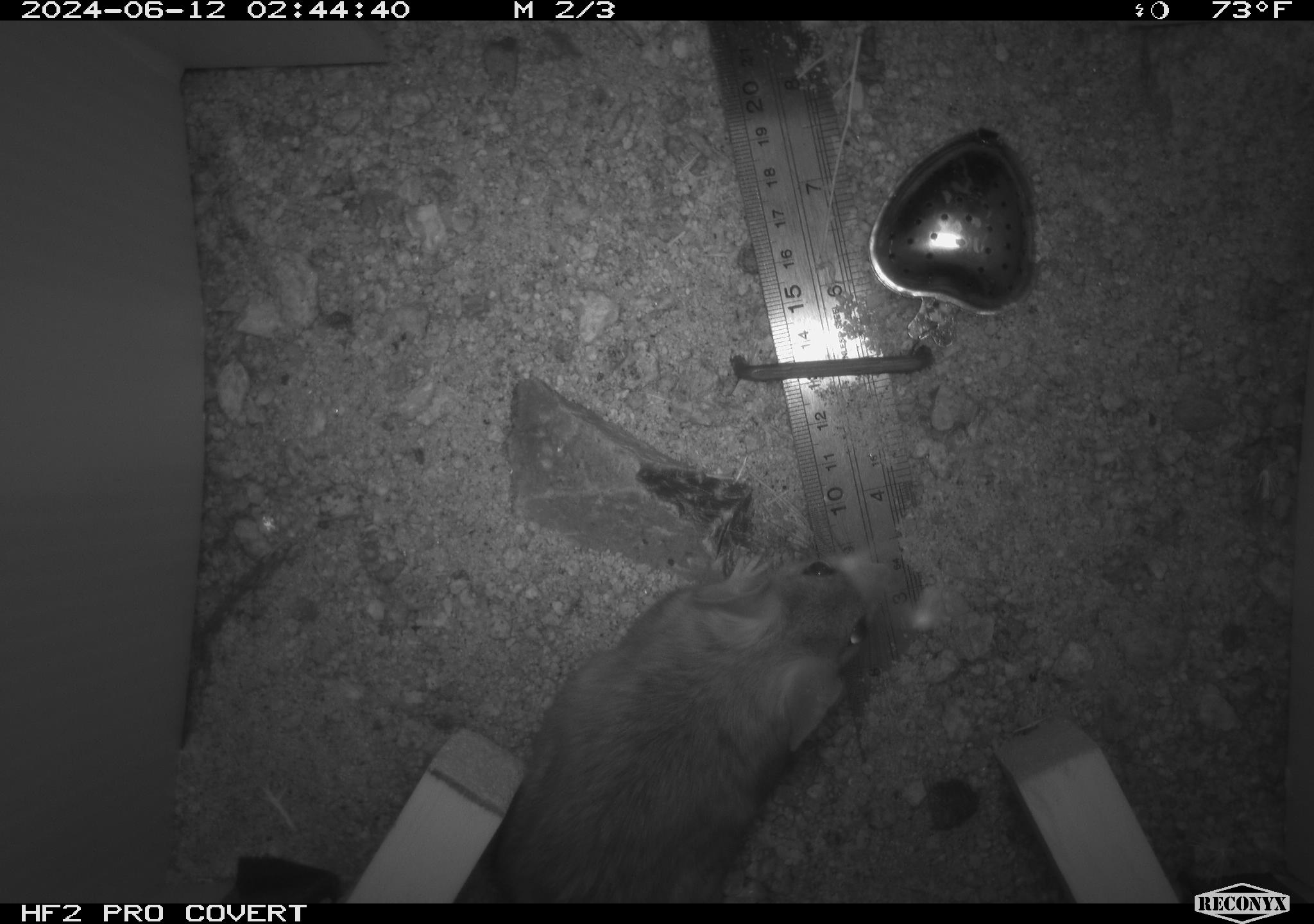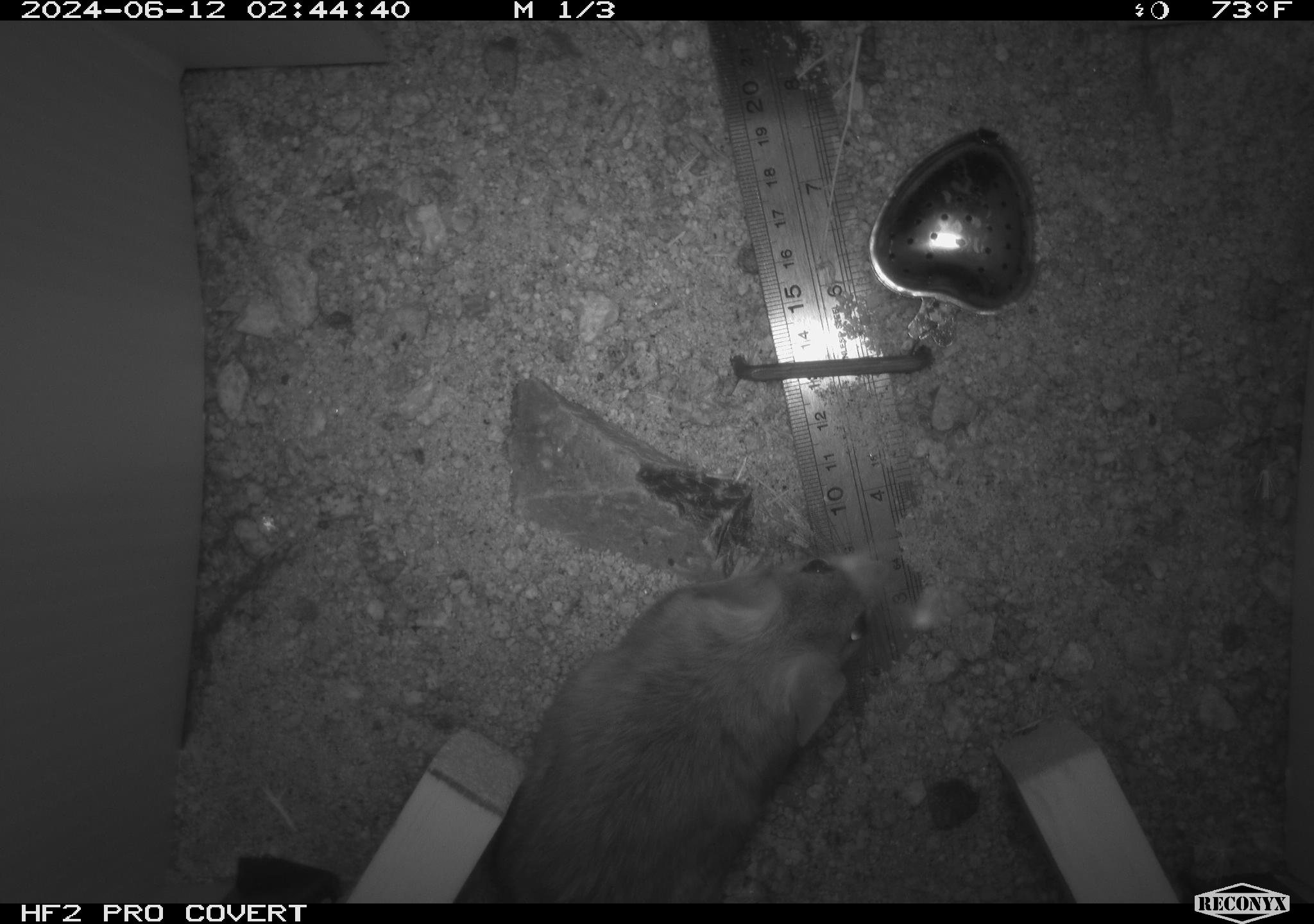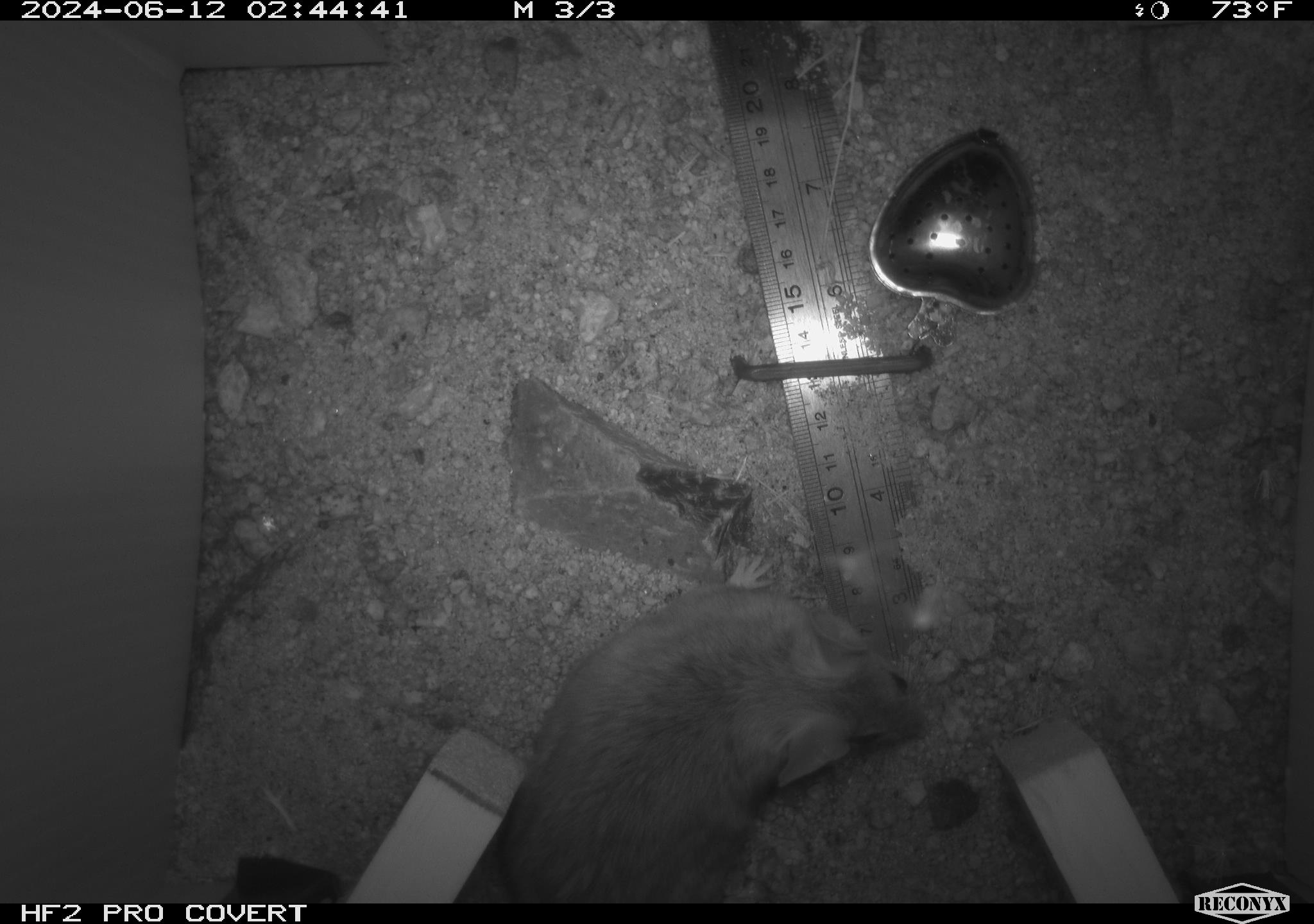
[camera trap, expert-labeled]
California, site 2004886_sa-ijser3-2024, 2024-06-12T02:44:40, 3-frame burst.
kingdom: Animalia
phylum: Chordata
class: Mammalia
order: Rodentia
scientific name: Rodentia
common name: woodrat or rat or mouse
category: woodrat or rat or mouse species